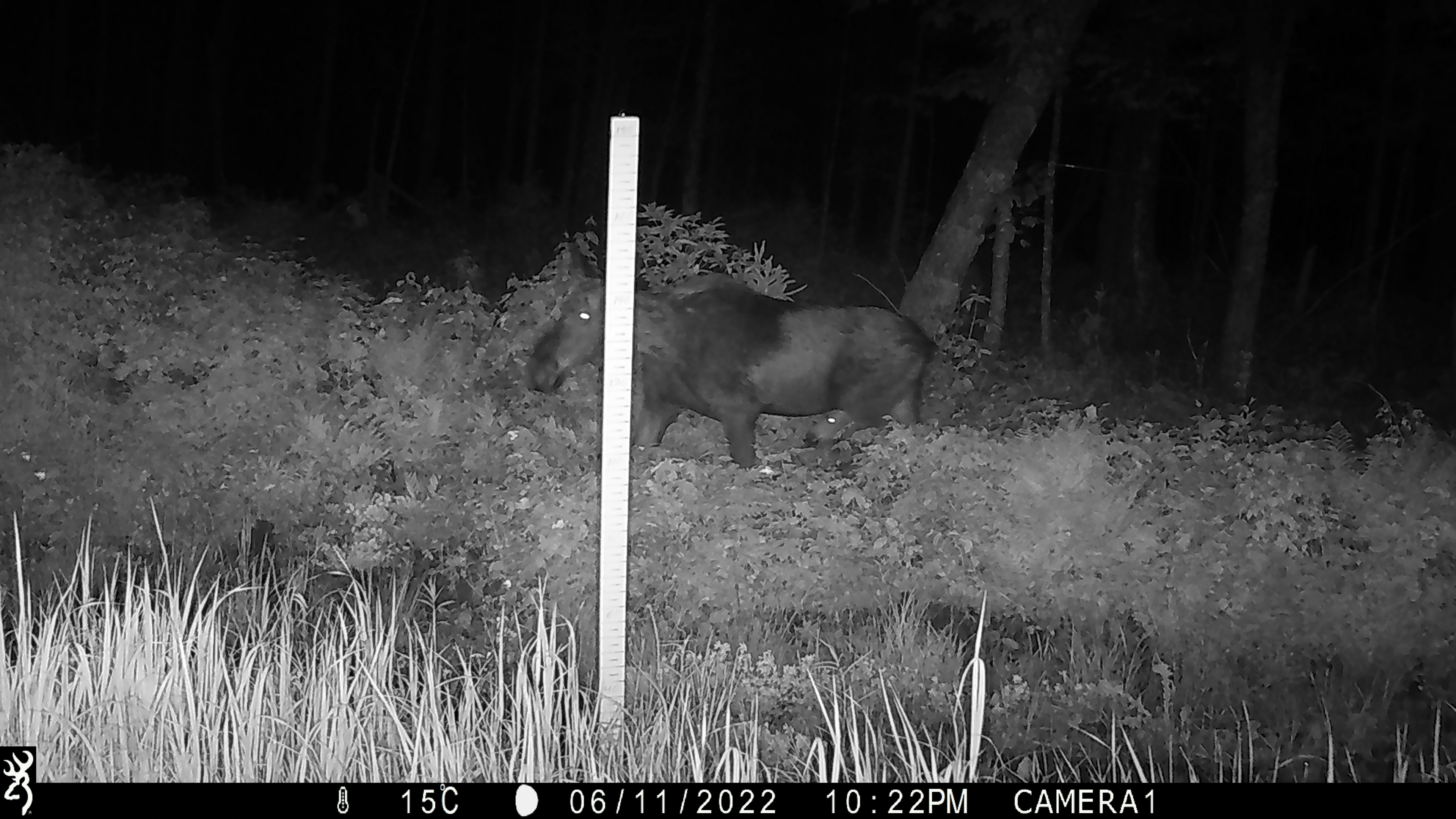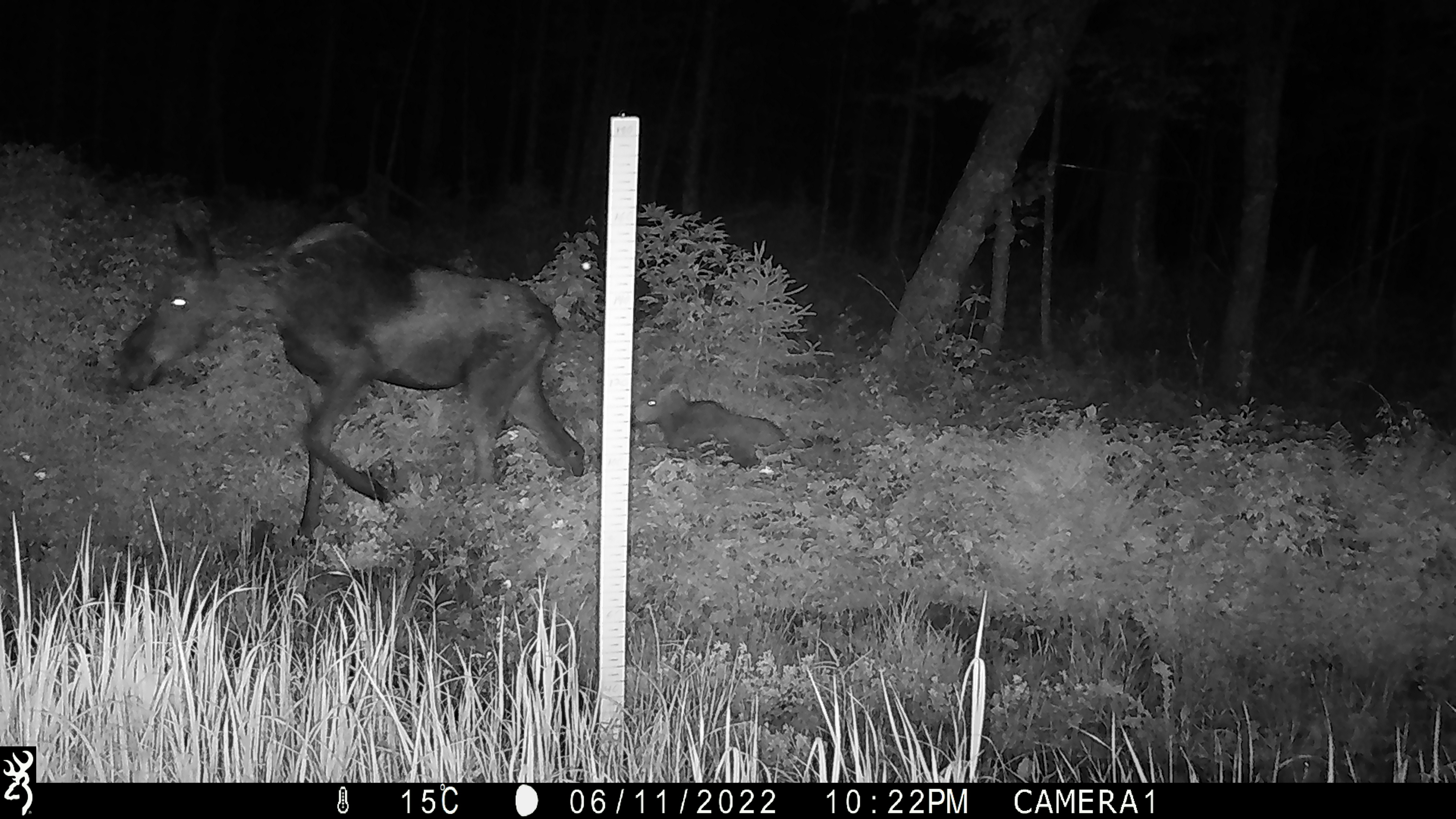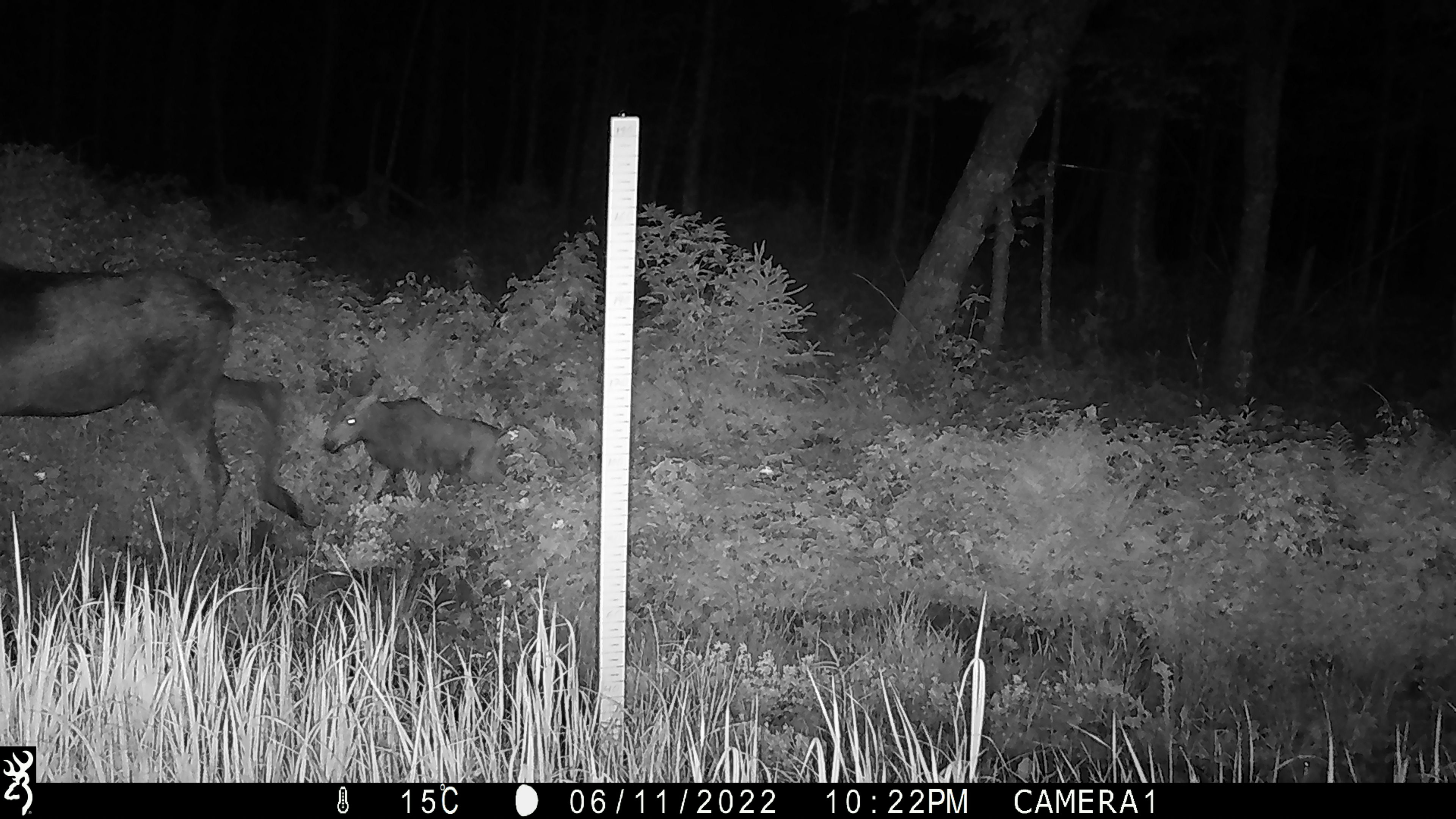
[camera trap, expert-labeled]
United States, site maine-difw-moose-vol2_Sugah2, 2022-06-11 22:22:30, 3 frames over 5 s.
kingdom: Animalia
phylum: Chordata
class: Mammalia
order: Artiodactyla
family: Cervidae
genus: Alces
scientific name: Alces alces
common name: moose